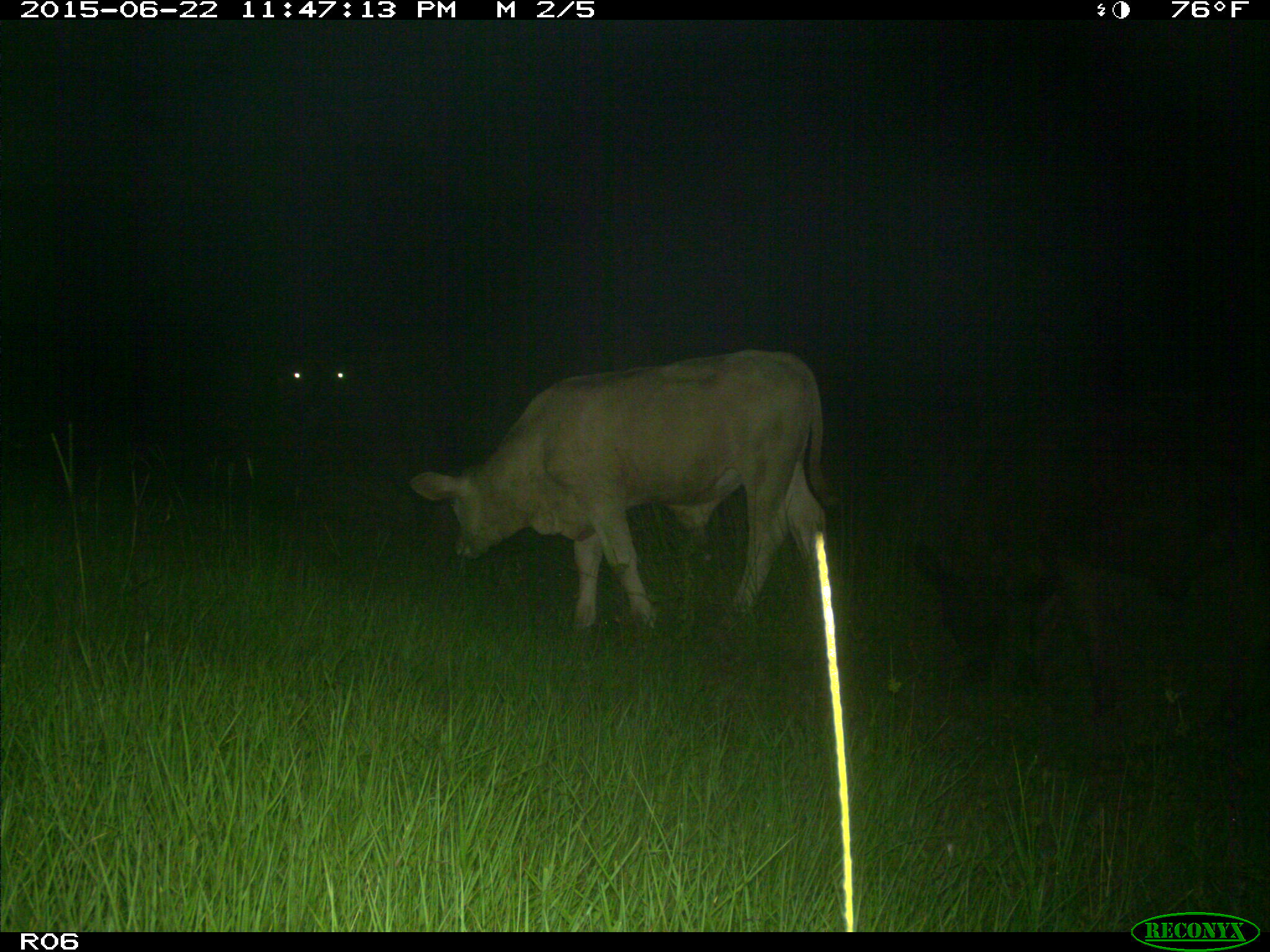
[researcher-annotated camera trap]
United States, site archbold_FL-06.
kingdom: Animalia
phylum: Chordata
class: Mammalia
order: Artiodactyla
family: Bovidae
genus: Bos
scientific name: Bos taurus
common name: domestic cow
Bos taurus (domestic cow).